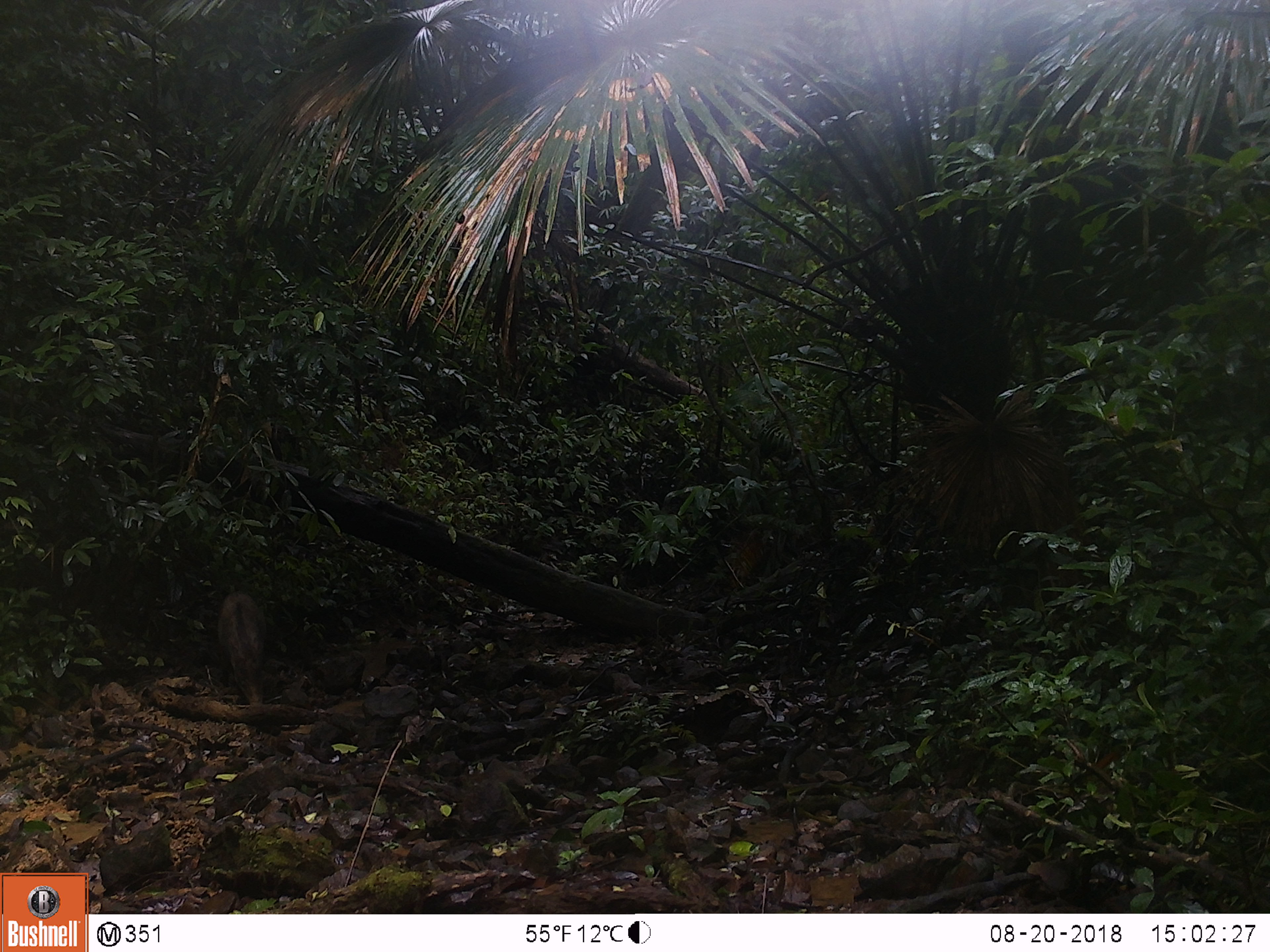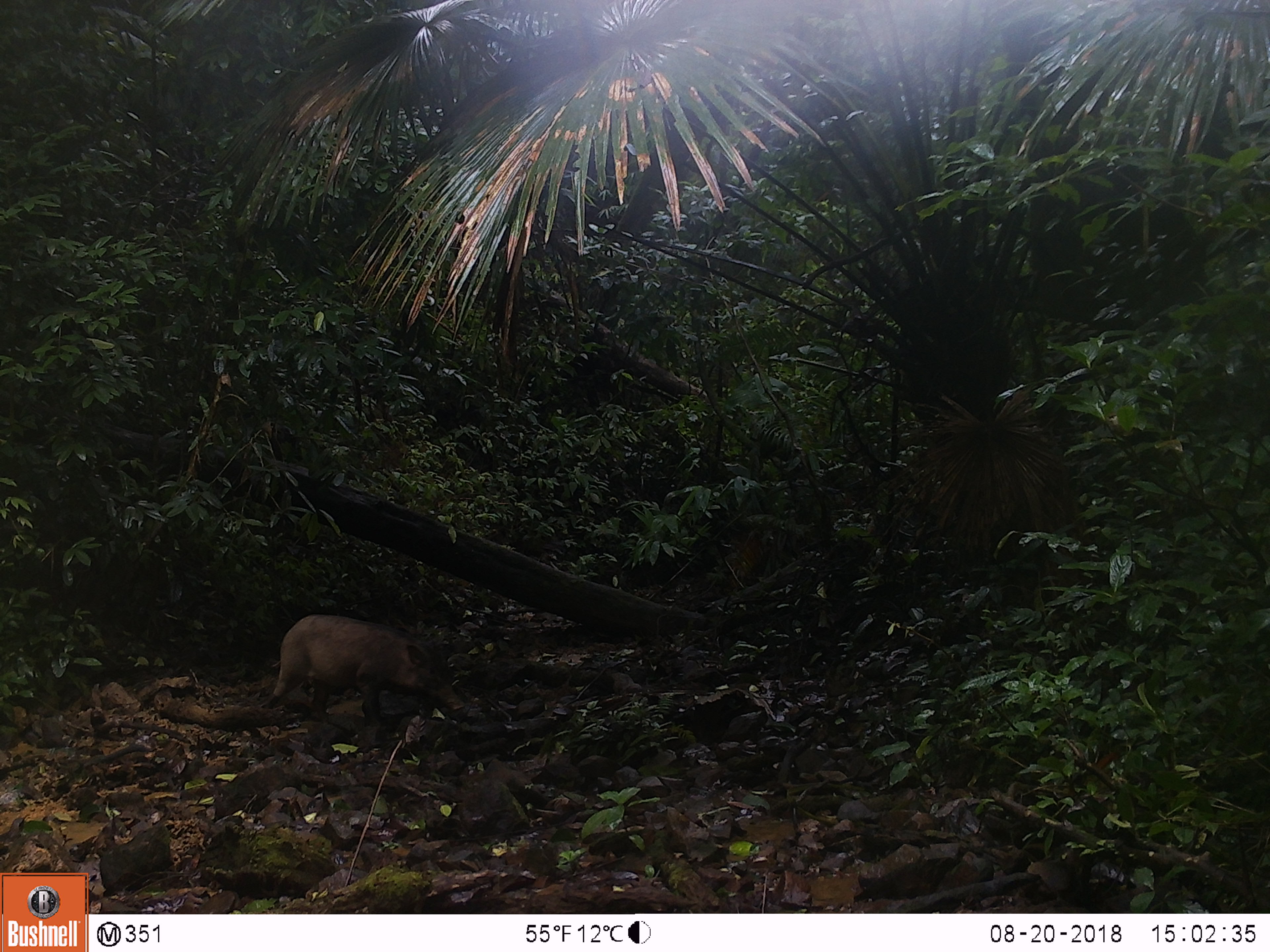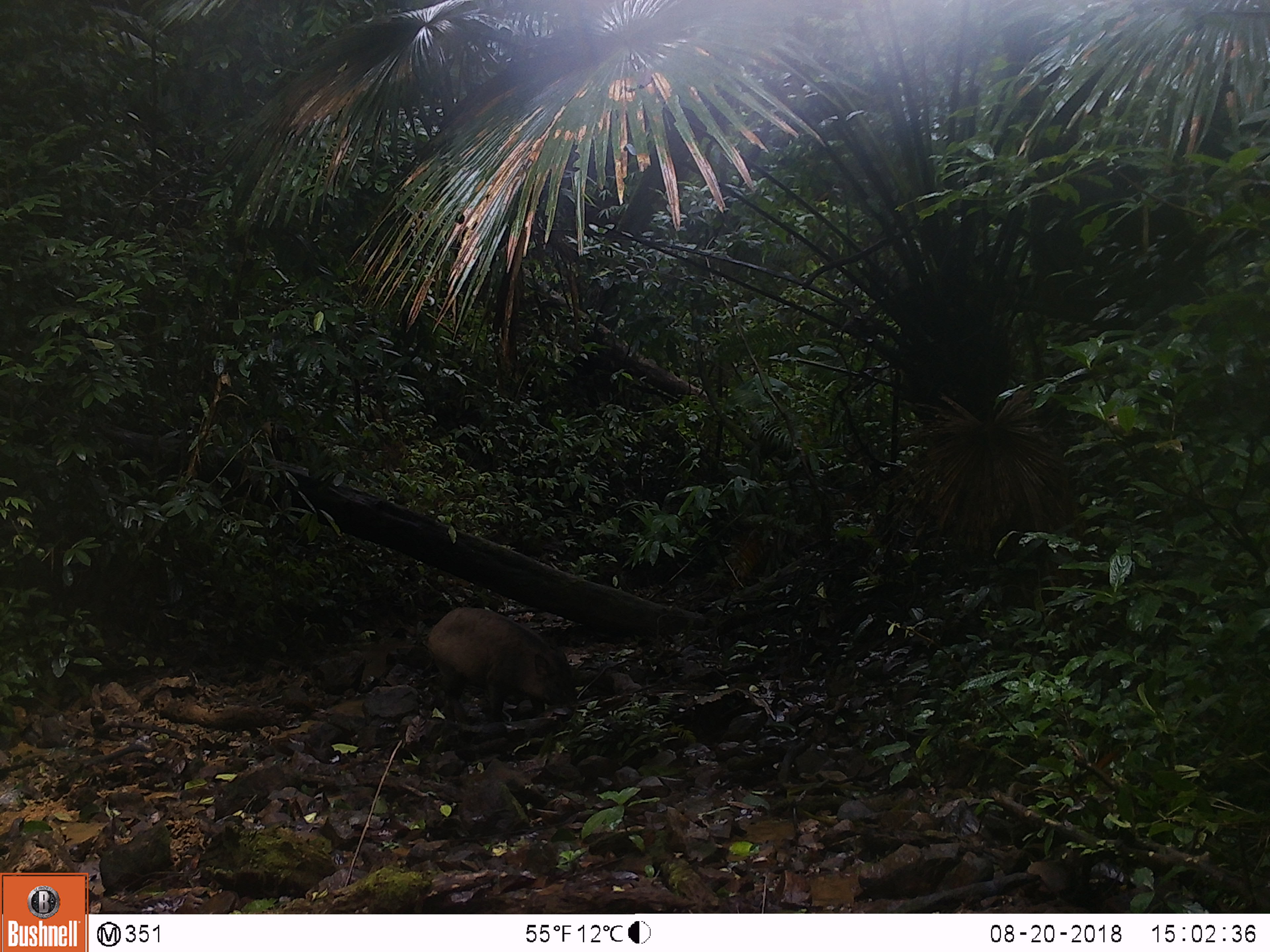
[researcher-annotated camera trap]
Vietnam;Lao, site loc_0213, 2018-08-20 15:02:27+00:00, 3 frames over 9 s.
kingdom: Animalia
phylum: Chordata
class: Mammalia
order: Artiodactyla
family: Suidae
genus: Sus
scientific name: Sus scrofa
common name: eurasian wild pig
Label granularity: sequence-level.